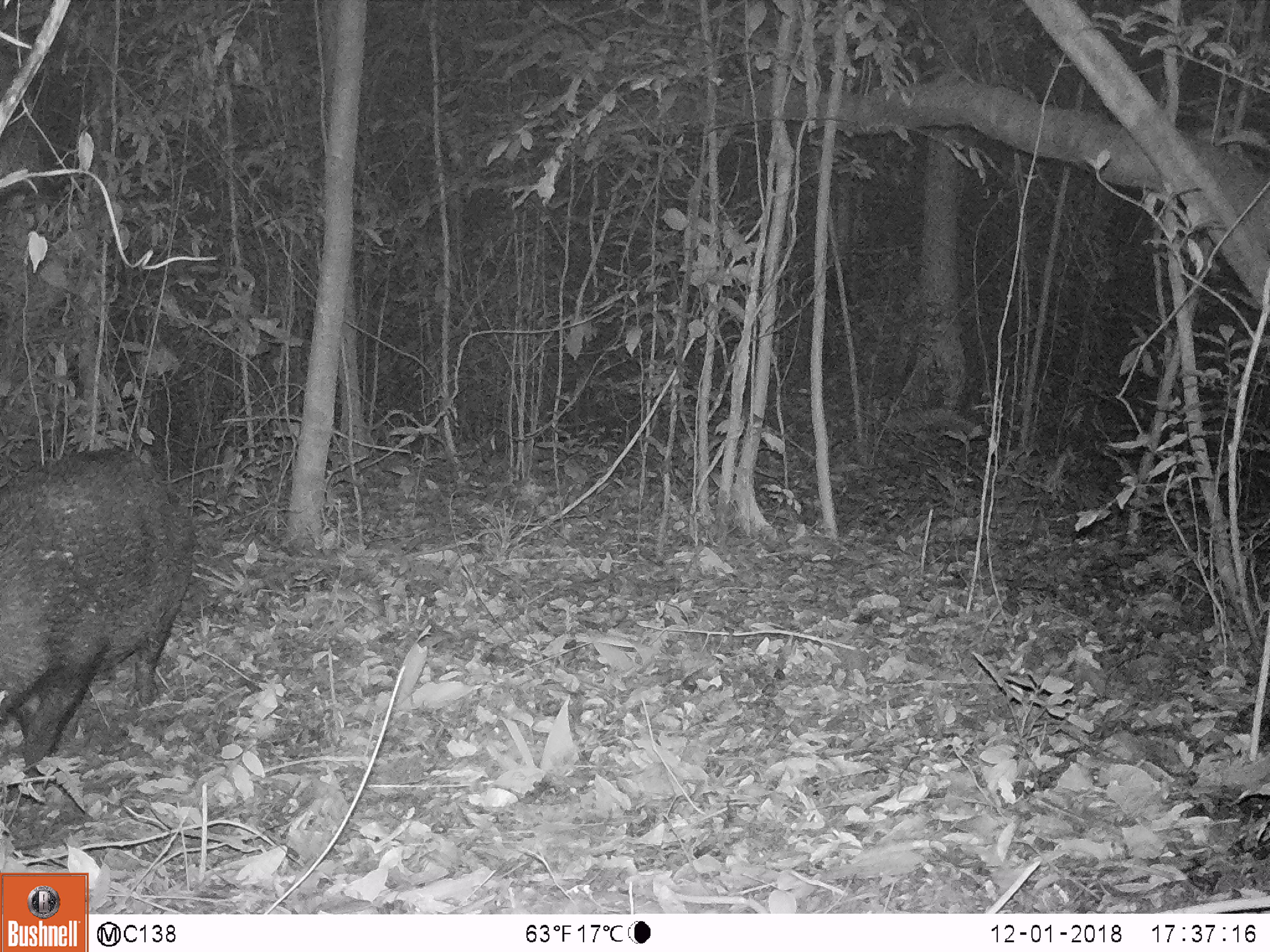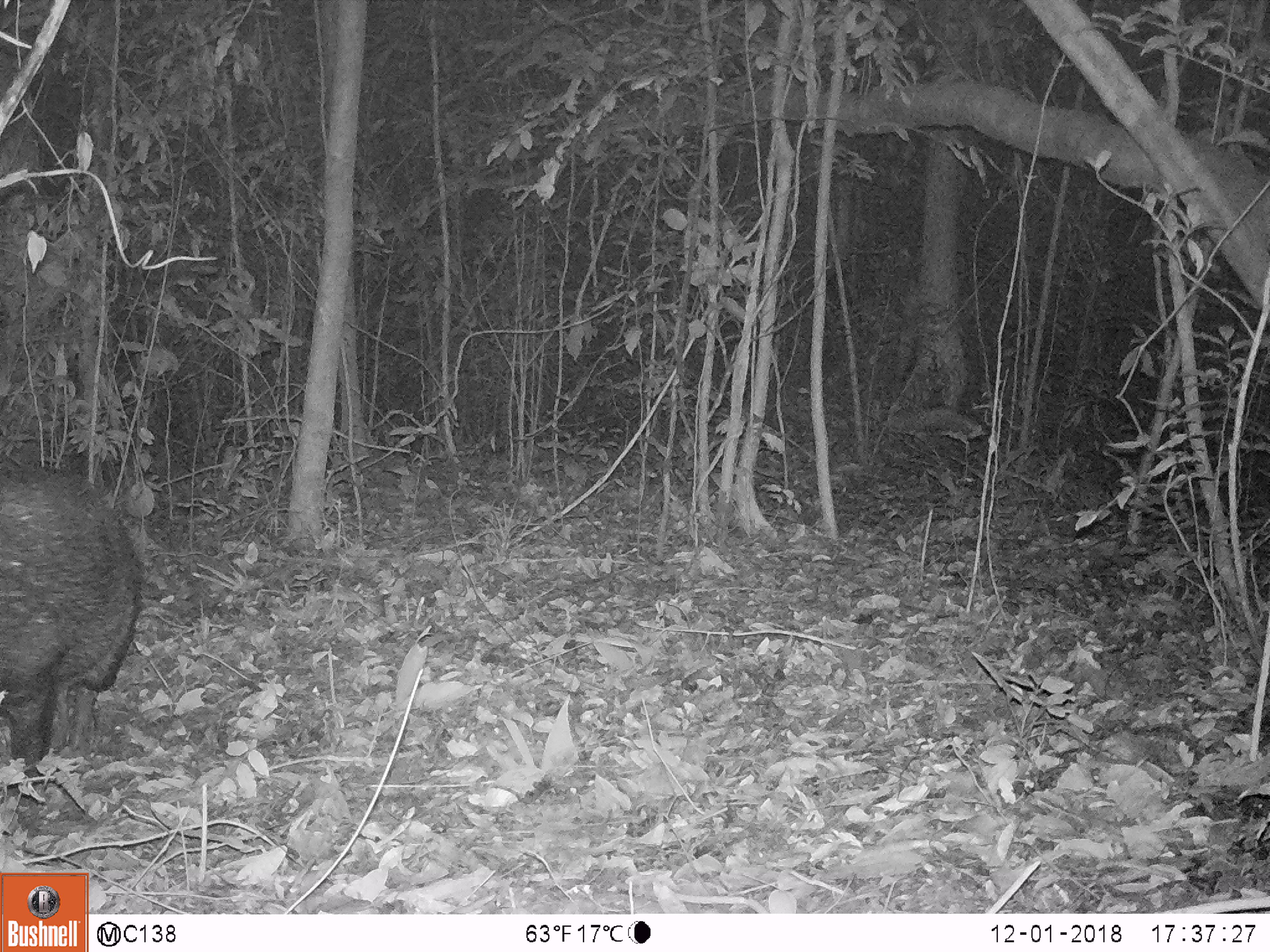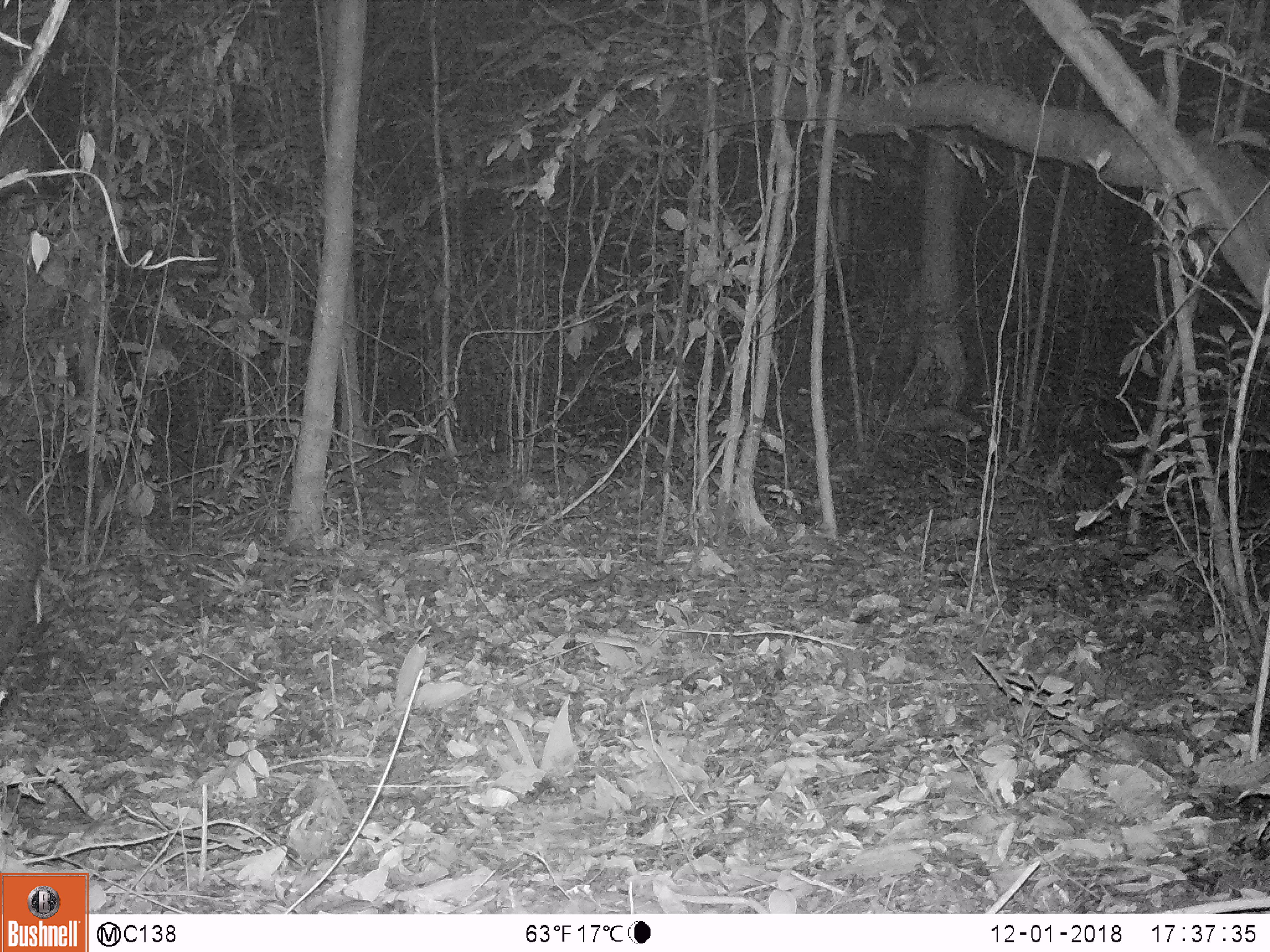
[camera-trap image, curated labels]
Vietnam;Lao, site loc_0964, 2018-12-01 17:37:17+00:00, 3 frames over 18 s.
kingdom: Animalia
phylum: Chordata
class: Mammalia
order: Artiodactyla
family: Suidae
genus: Sus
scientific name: Sus scrofa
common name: eurasian wild pig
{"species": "eurasian wild pig (Sus scrofa)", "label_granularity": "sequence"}